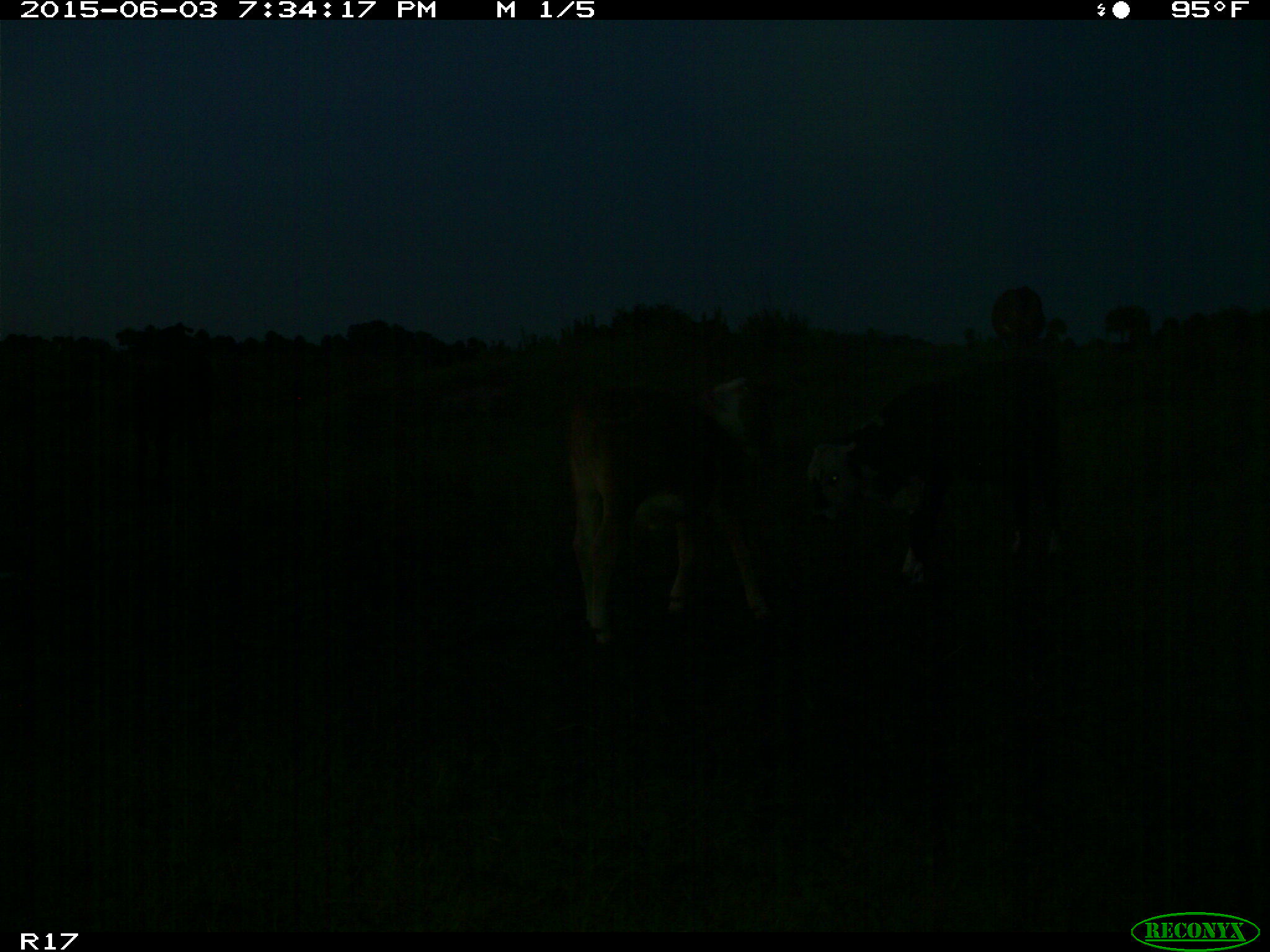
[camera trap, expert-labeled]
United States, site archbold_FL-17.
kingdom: Animalia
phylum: Chordata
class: Mammalia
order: Artiodactyla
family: Bovidae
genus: Bos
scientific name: Bos taurus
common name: domestic cow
Bos taurus (domestic cow).